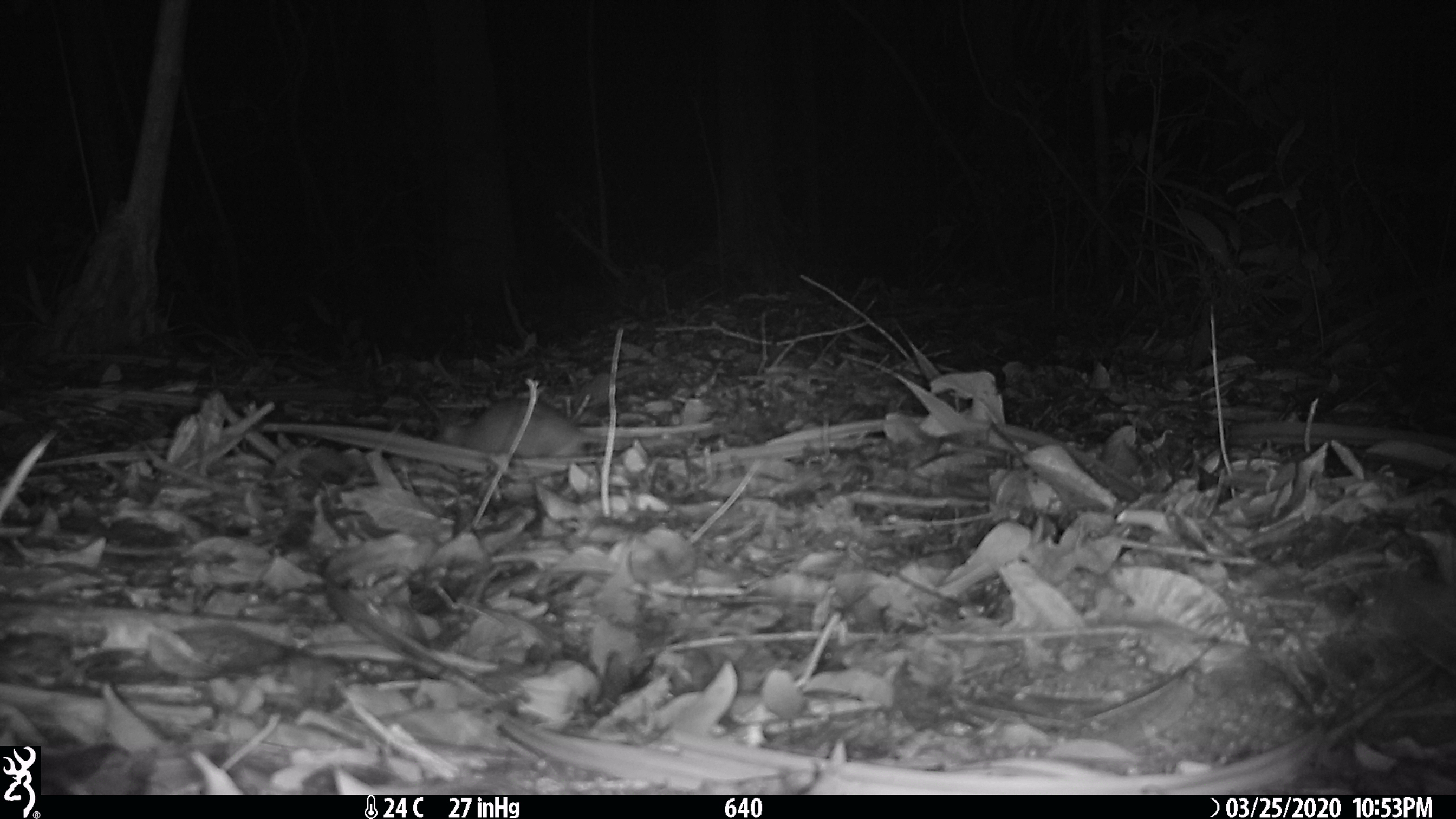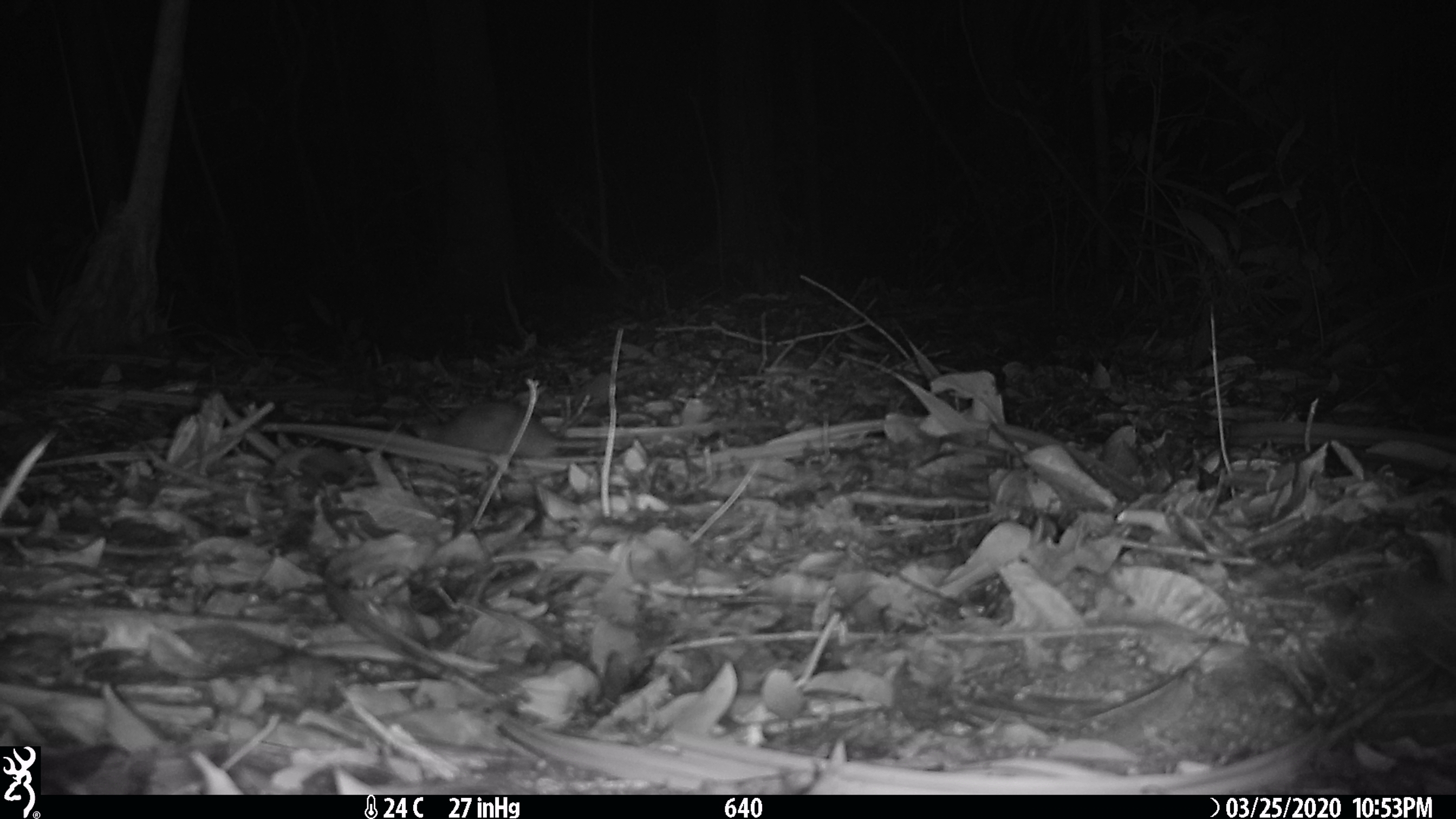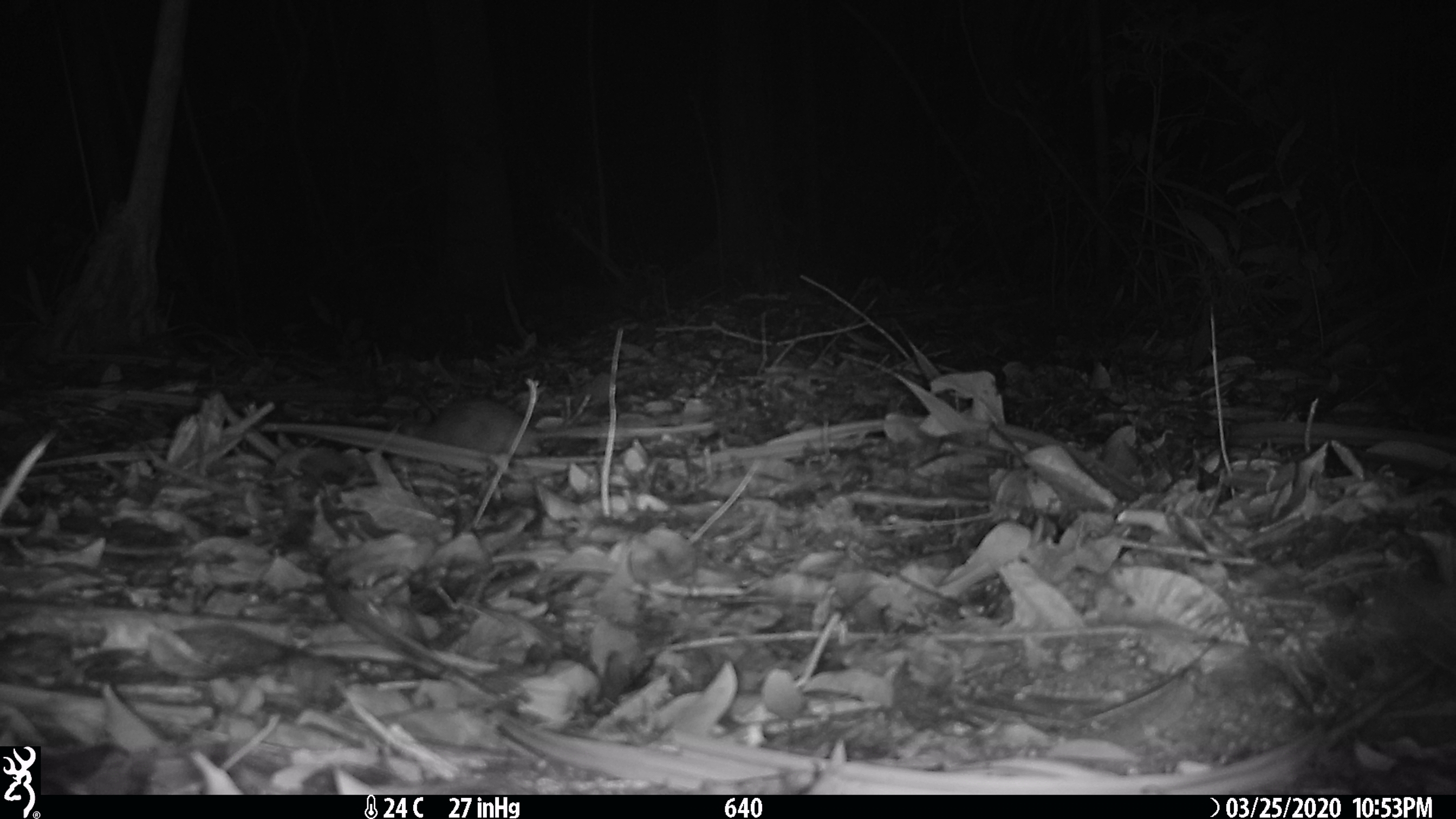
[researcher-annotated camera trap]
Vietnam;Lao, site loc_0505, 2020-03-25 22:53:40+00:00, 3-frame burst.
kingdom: Animalia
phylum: Chordata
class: Mammalia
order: Rodentia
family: Muridae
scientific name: Muridae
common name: old-world mice and rats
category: unidentified murid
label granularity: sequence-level